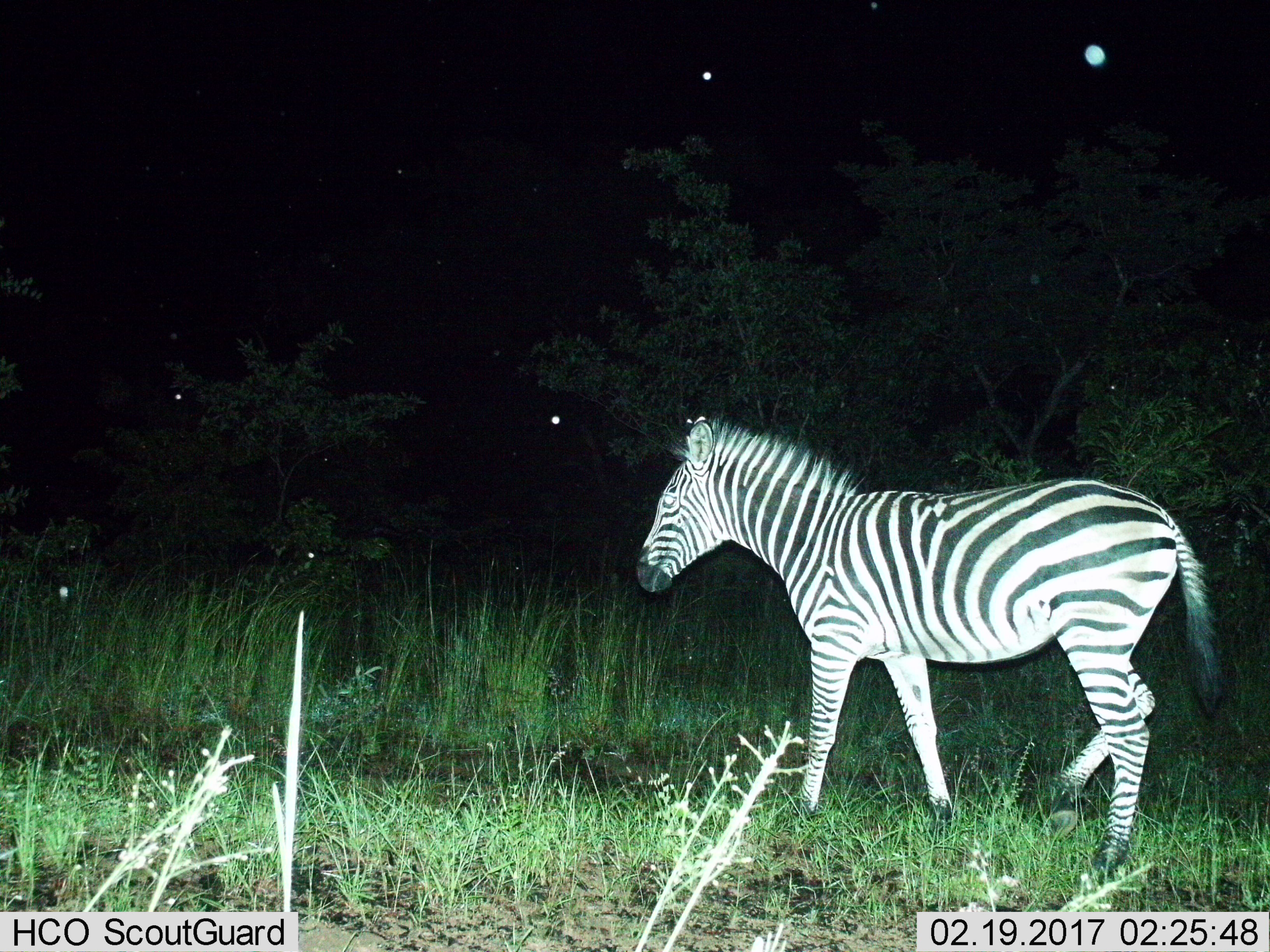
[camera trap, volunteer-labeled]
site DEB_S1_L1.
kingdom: Animalia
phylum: Chordata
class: Mammalia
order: Perissodactyla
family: Equidae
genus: Equus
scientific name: Equus quagga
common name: plains zebra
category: zebraplains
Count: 1.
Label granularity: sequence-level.